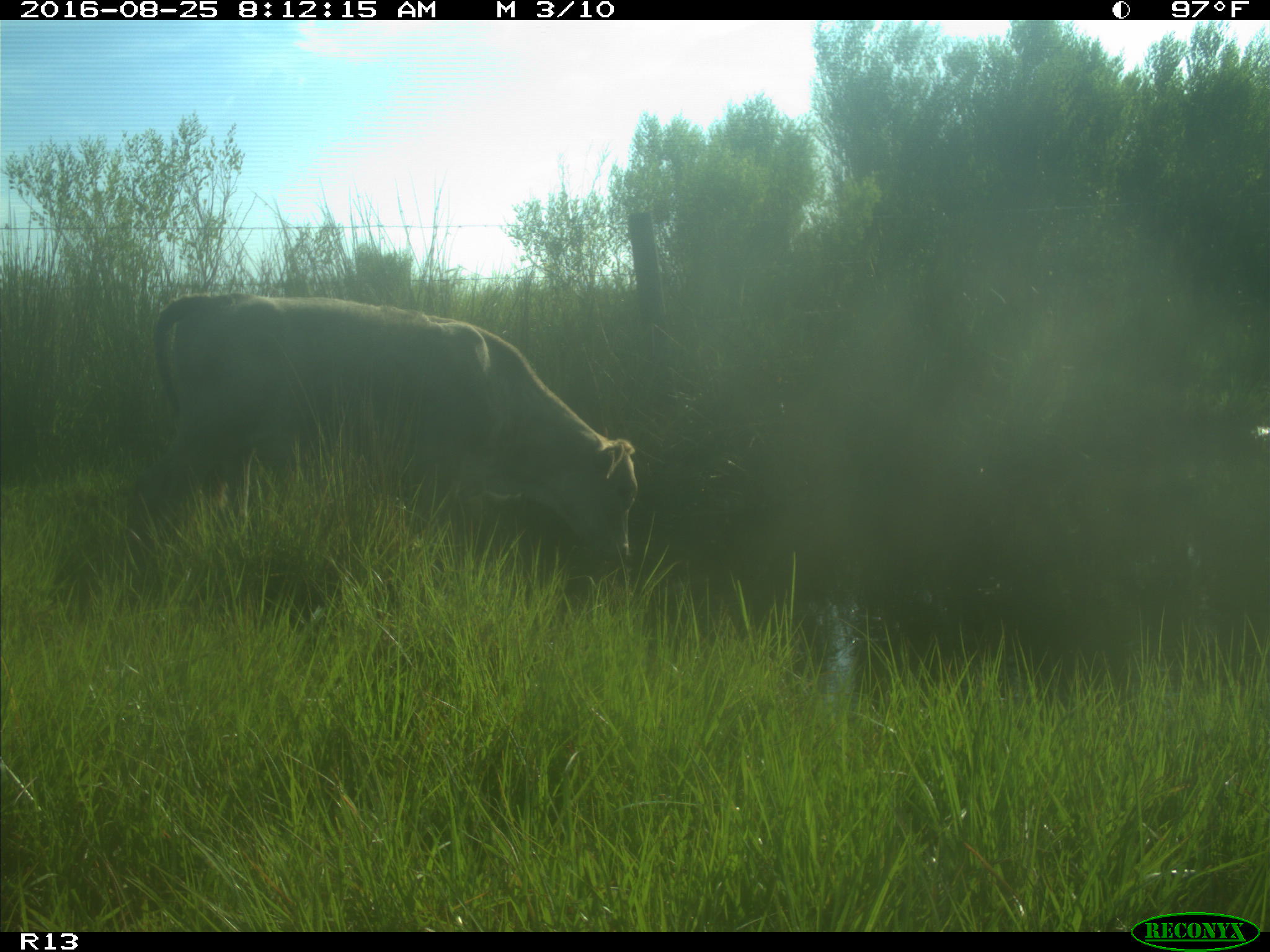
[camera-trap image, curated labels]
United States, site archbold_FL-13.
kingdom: Animalia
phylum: Chordata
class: Mammalia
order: Artiodactyla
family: Bovidae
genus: Bos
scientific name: Bos taurus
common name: domestic cow